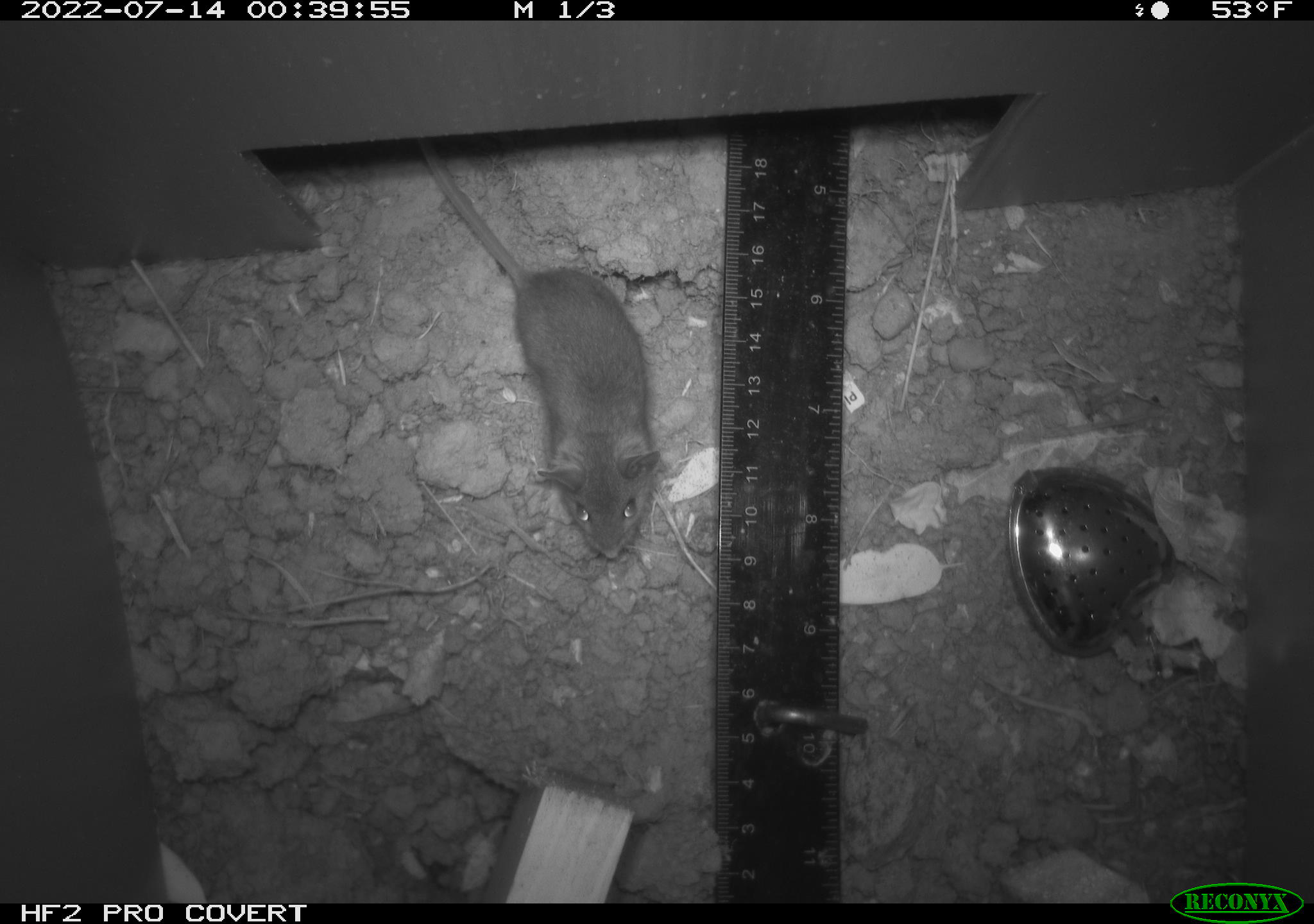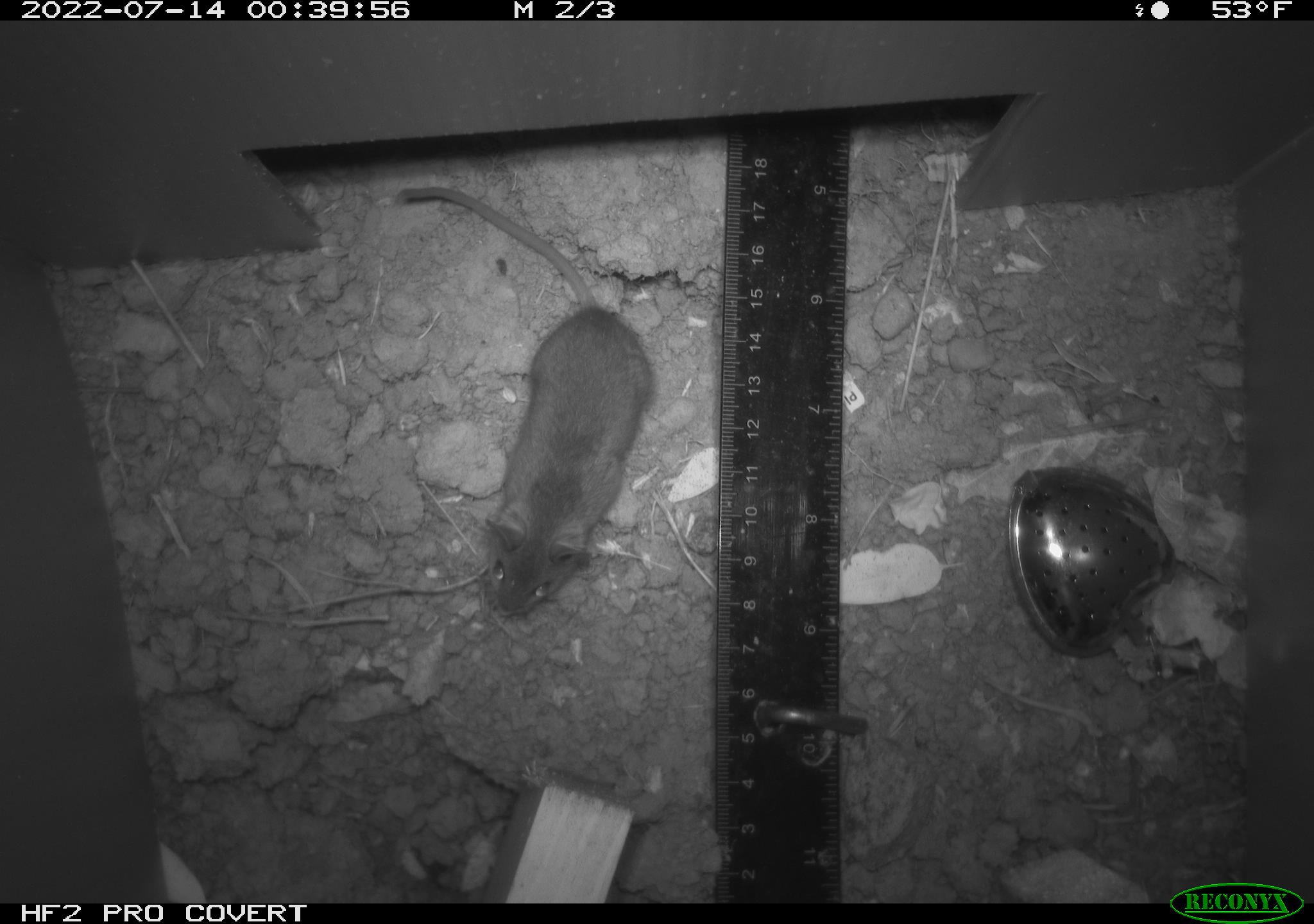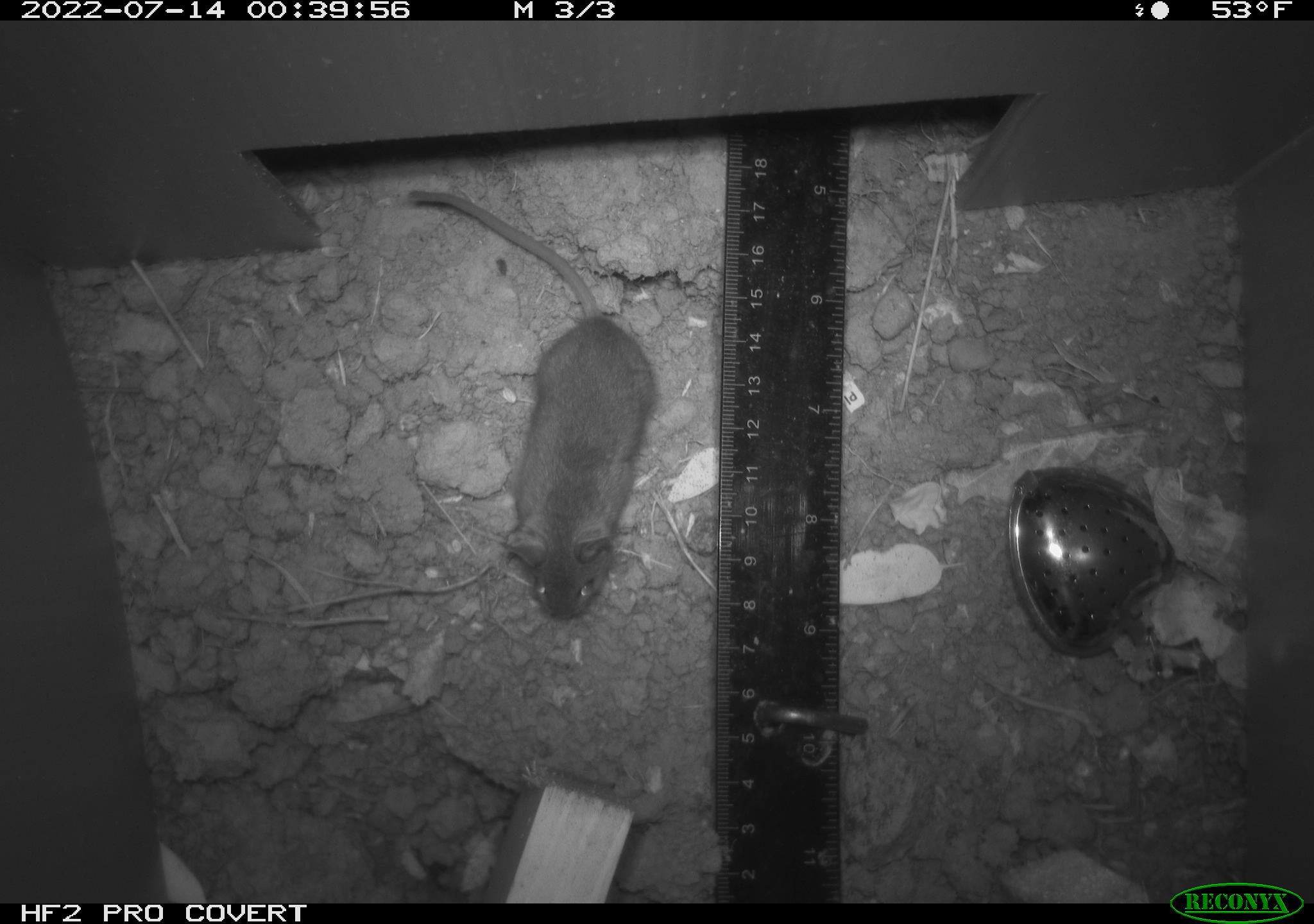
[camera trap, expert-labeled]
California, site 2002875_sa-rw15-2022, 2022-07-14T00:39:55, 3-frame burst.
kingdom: Animalia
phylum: Chordata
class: Mammalia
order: Rodentia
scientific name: Rodentia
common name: mouse species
Mouse species (Rodentia).